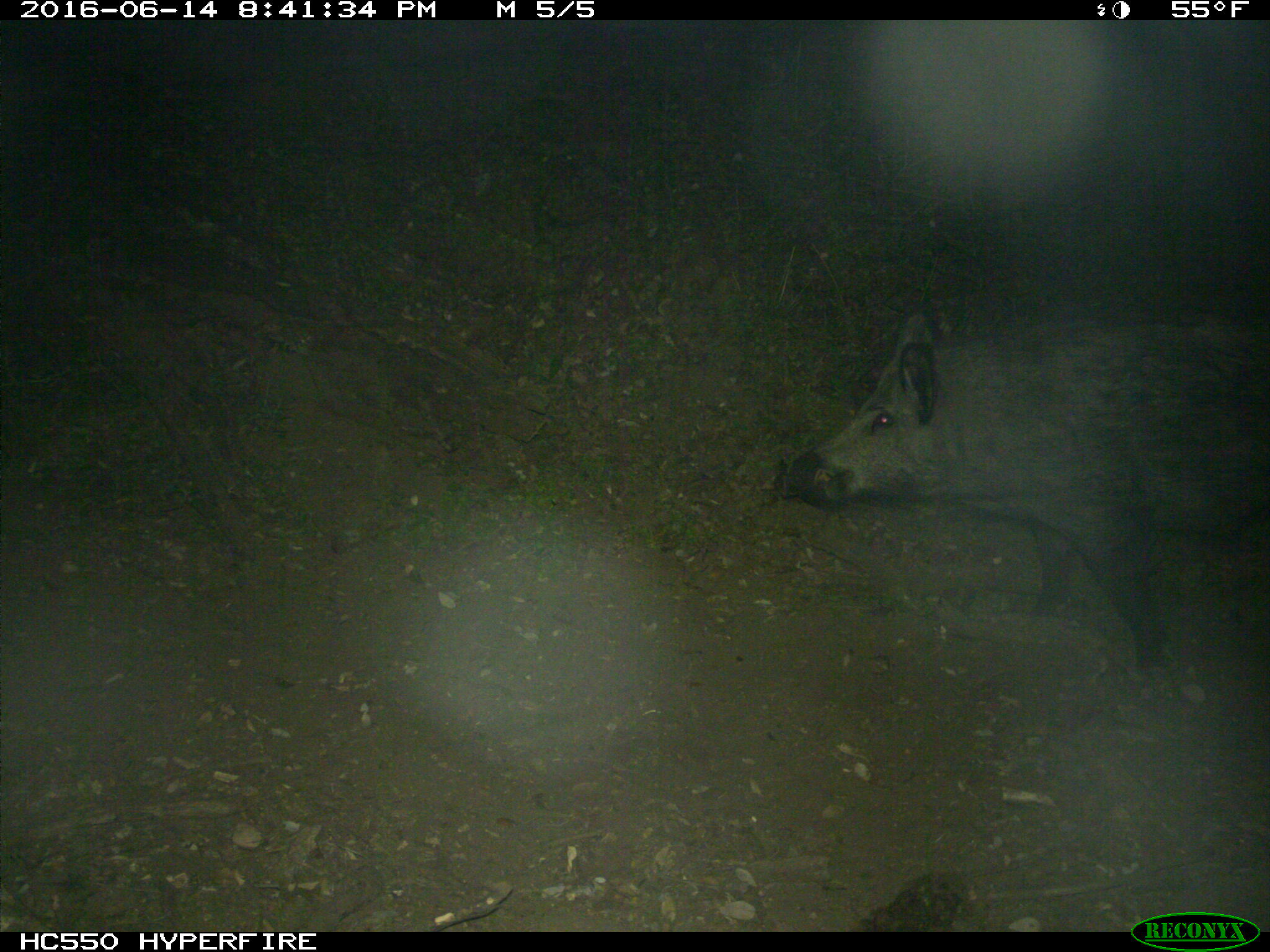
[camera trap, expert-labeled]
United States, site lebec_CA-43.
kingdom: Animalia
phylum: Chordata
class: Mammalia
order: Artiodactyla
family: Suidae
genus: Sus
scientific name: Sus scrofa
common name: wild boar